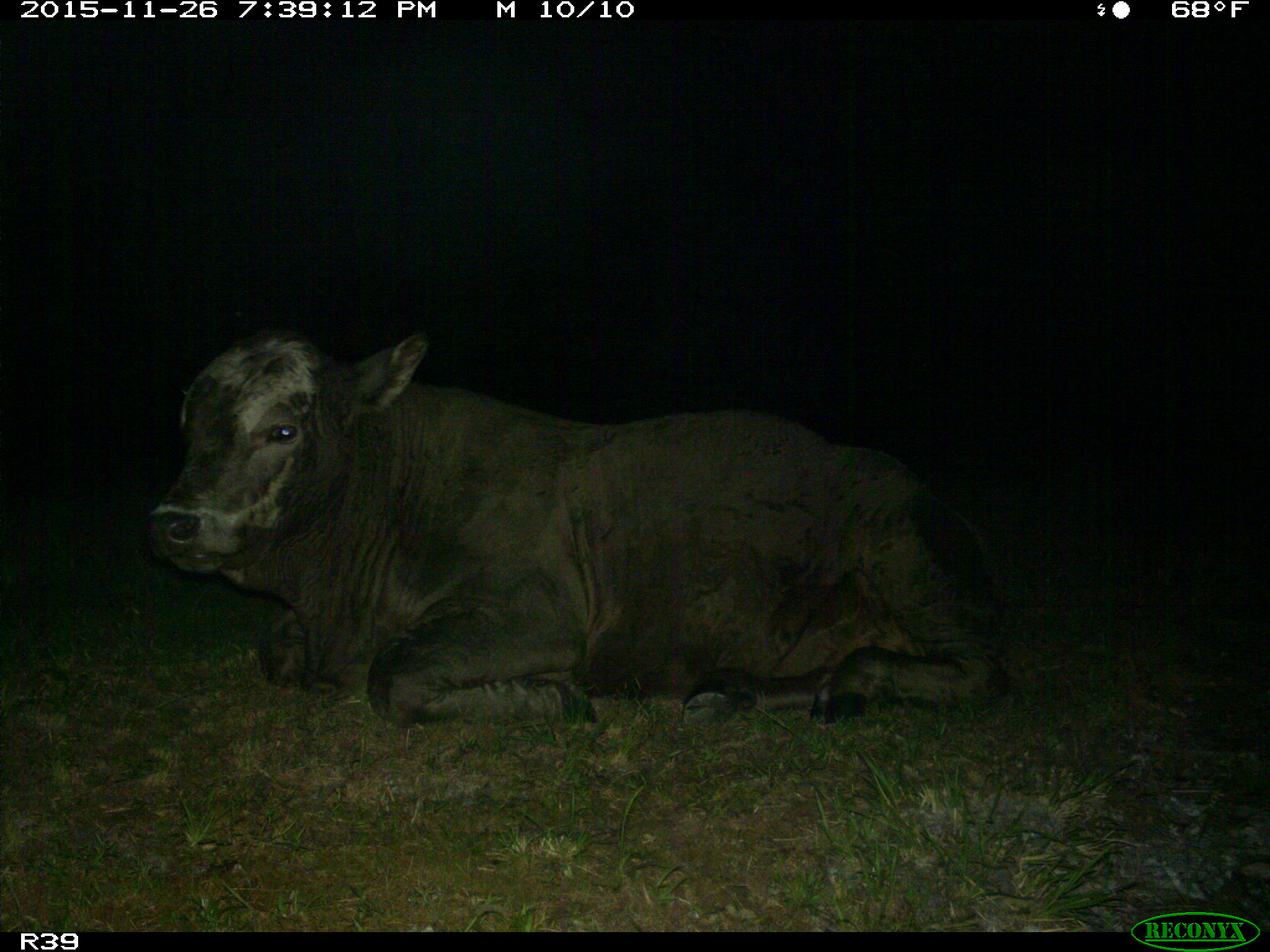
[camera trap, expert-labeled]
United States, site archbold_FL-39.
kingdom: Animalia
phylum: Chordata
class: Mammalia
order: Artiodactyla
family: Bovidae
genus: Bos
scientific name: Bos taurus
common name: domestic cow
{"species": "Bos taurus (domestic cow)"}